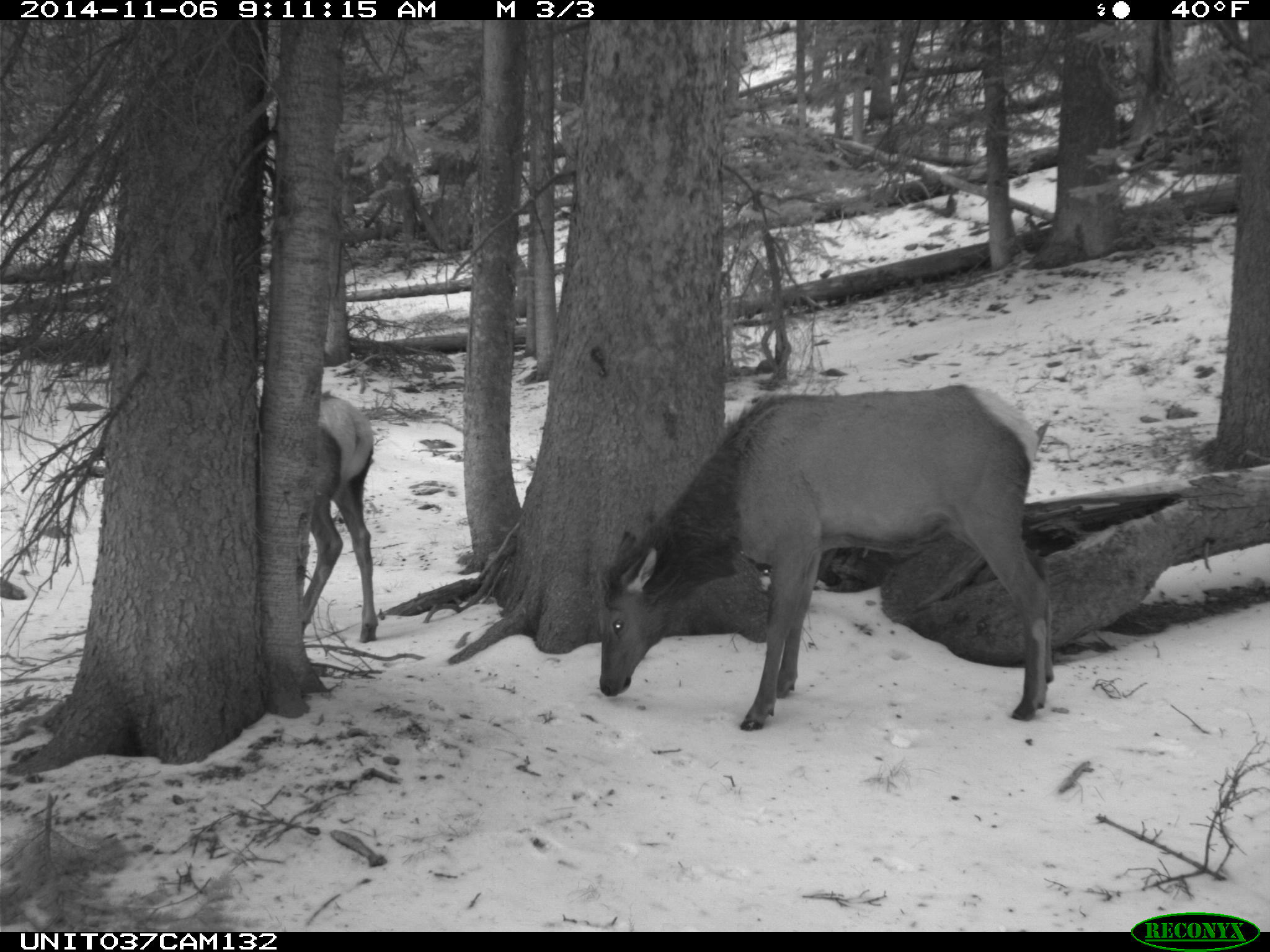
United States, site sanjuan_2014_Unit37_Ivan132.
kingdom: Animalia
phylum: Chordata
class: Mammalia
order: Artiodactyla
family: Cervidae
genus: Cervus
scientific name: Cervus elaphus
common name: red deer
Cervus elaphus (red deer).